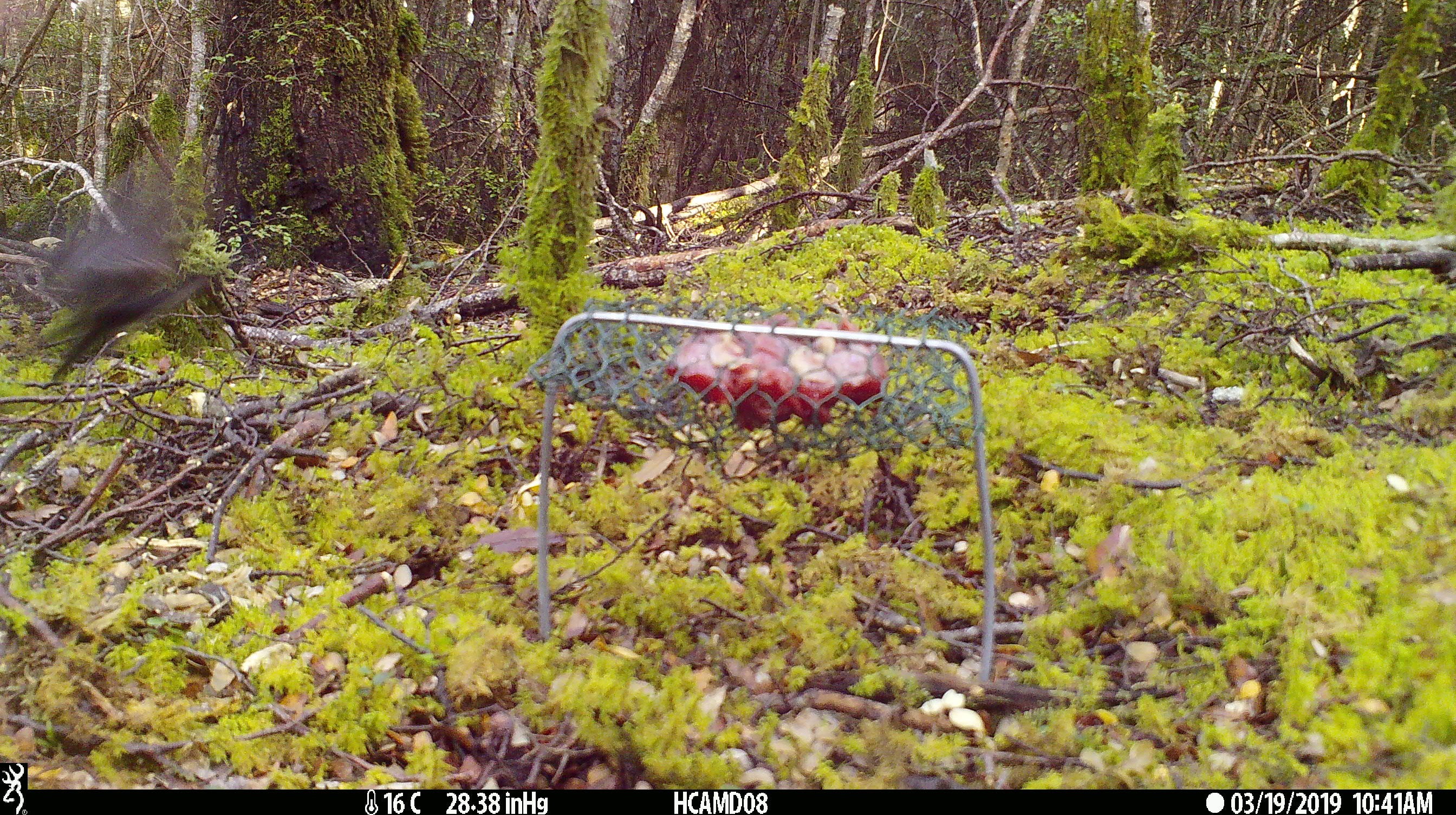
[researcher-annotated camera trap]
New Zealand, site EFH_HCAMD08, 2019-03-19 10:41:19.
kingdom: Animalia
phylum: Chordata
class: Aves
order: Passeriformes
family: Petroicidae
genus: Petroica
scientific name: Petroica australis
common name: new zealand robin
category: robin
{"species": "robin (new zealand robin) (Petroica australis)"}